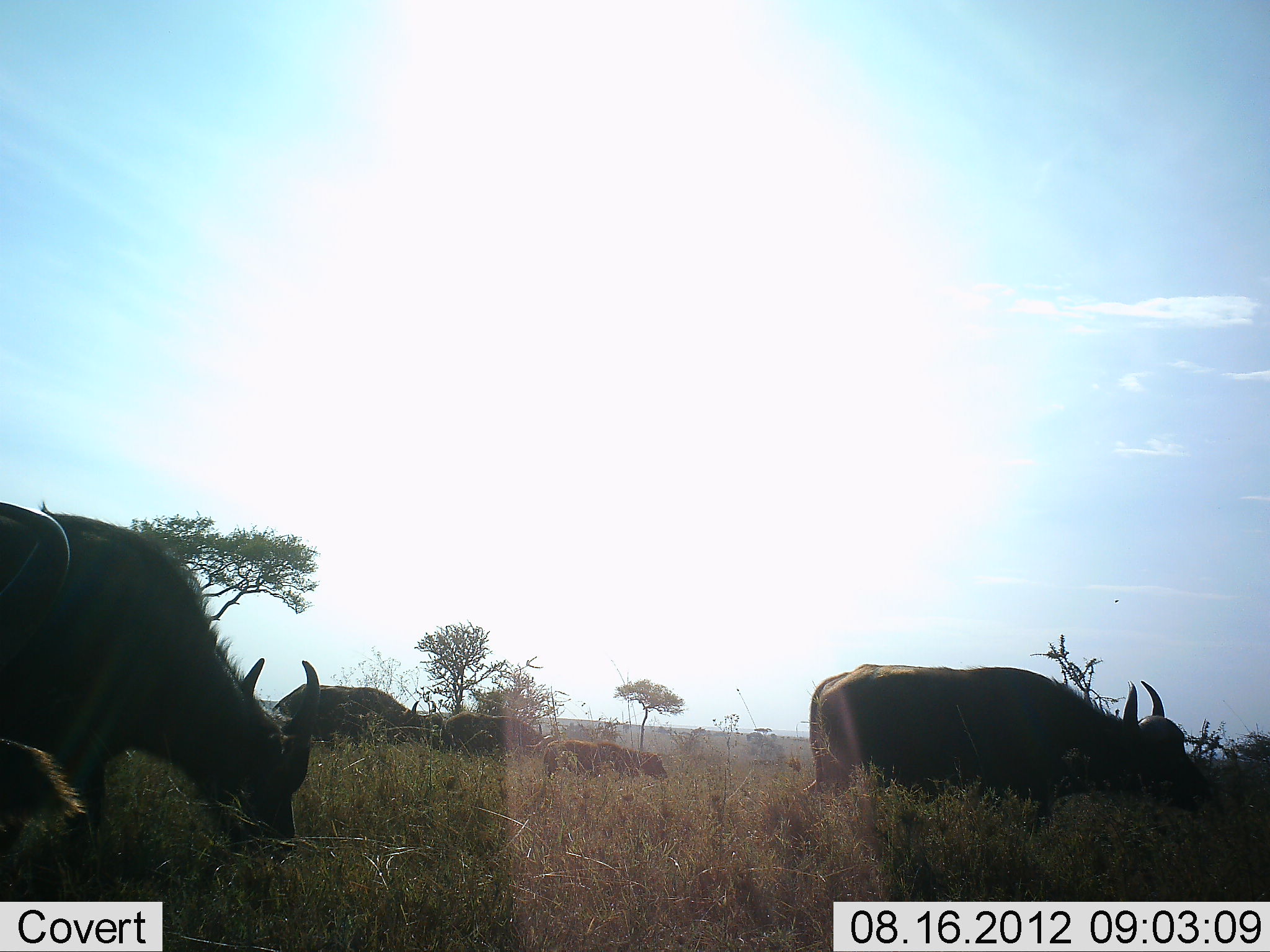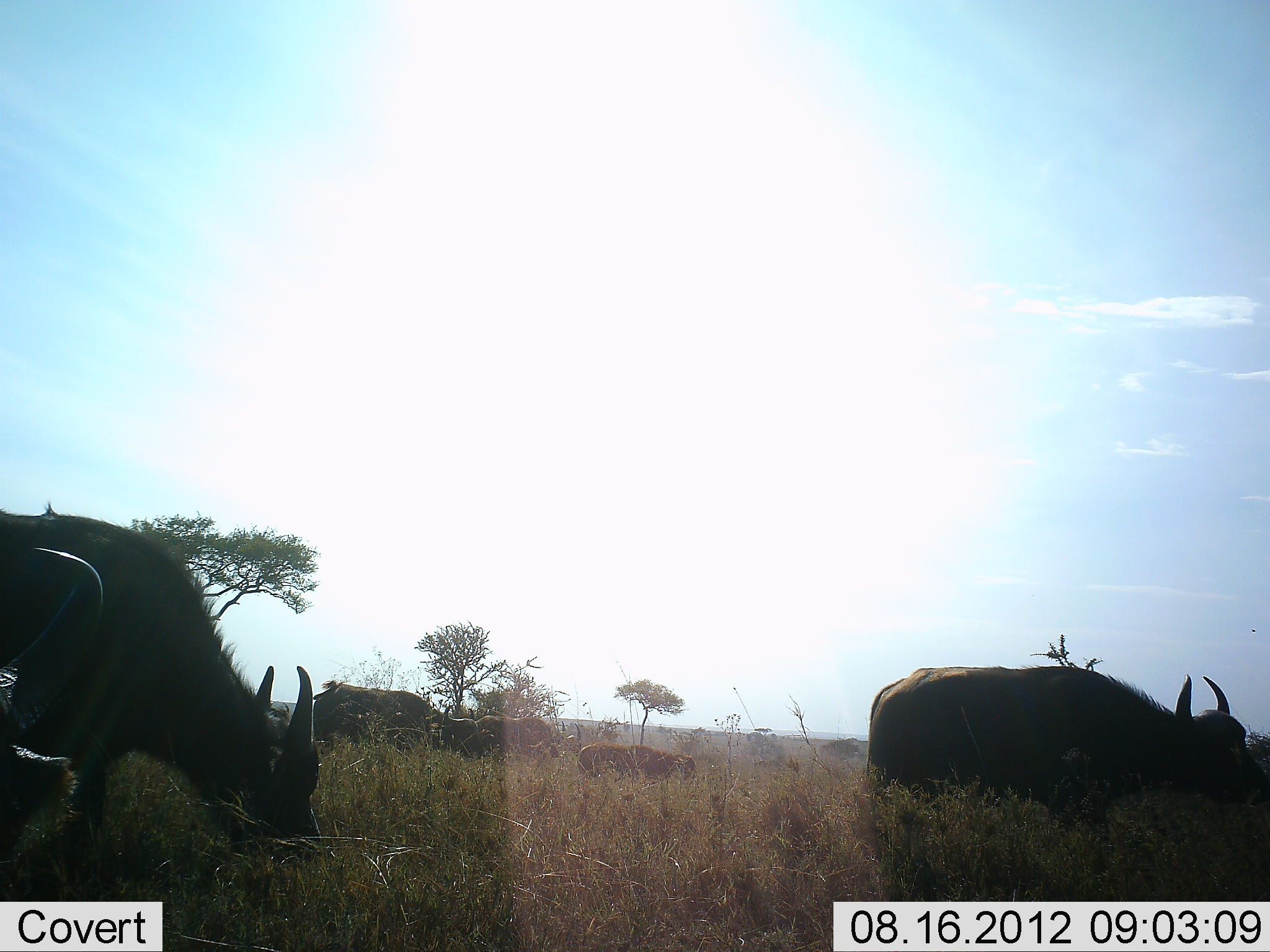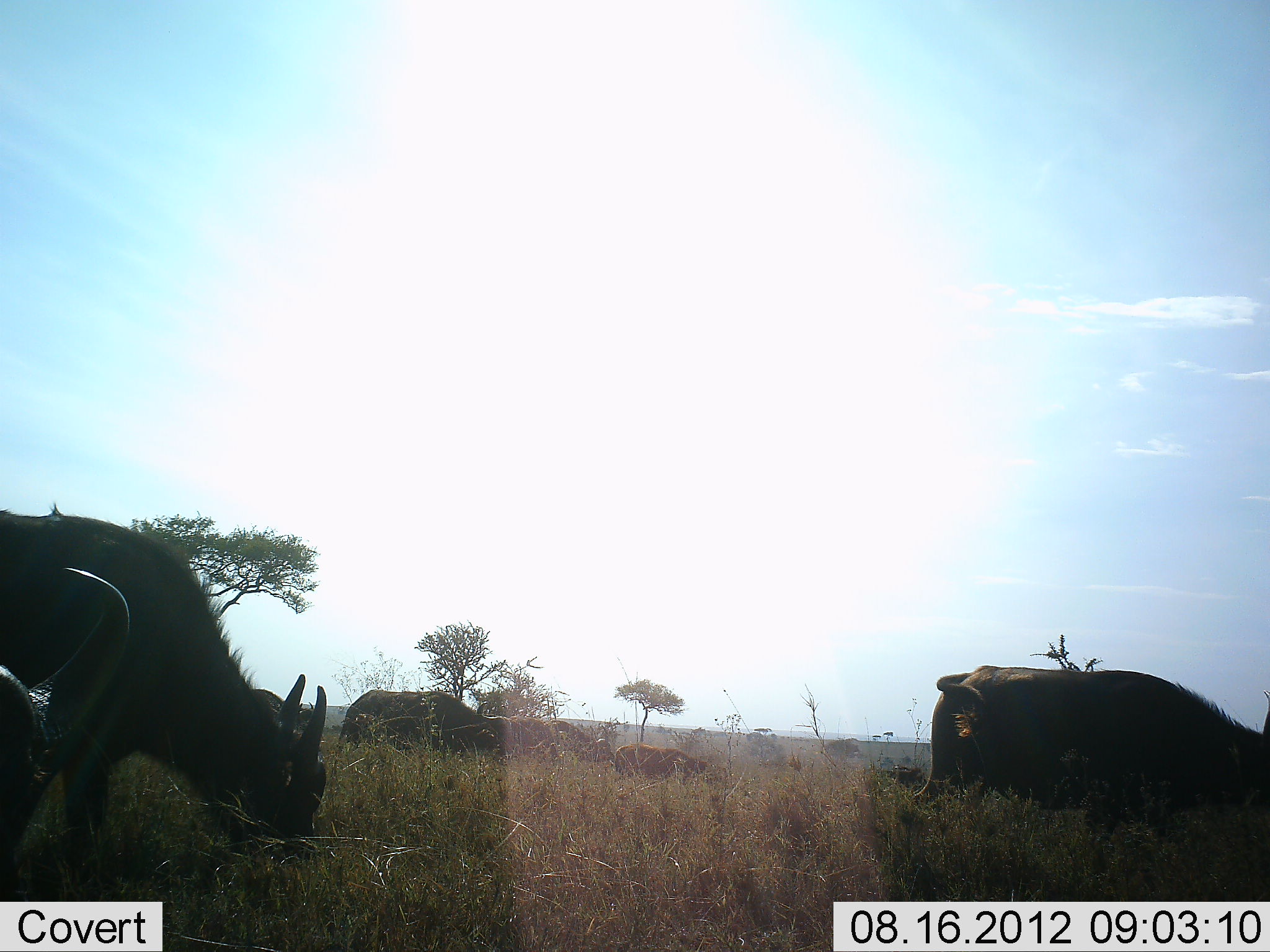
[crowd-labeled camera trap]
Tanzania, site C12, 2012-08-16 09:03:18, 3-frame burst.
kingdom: Animalia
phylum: Chordata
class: Mammalia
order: Artiodactyla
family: Bovidae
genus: Syncerus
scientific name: Syncerus caffer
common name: cape buffalo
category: buffalo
Buffalo (cape buffalo) (Syncerus caffer), count 7. Behavior (volunteer vote fractions): standing 11%, resting 0%, moving 100%, interacting 0%. Young present (vote fraction): 11%. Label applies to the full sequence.